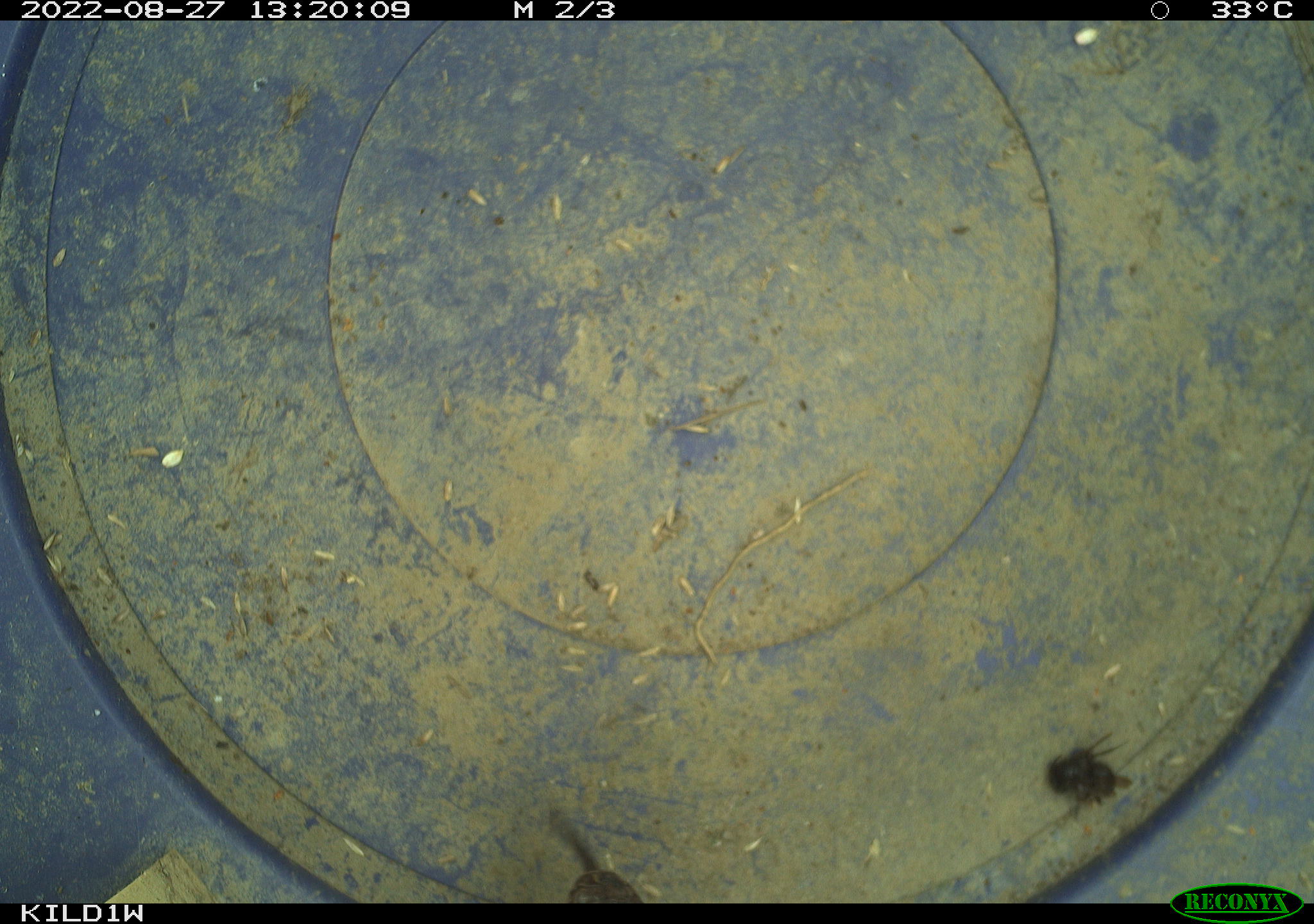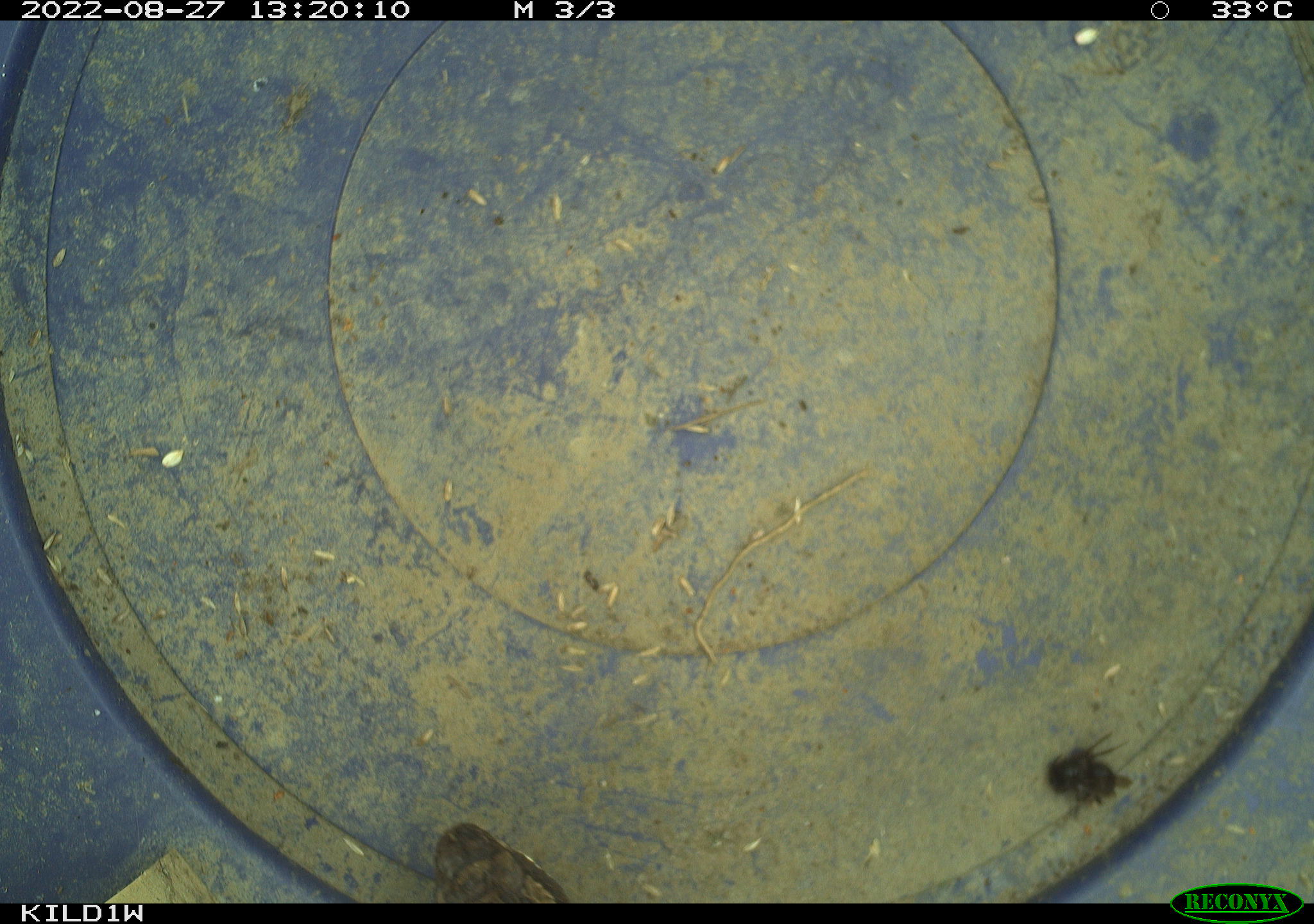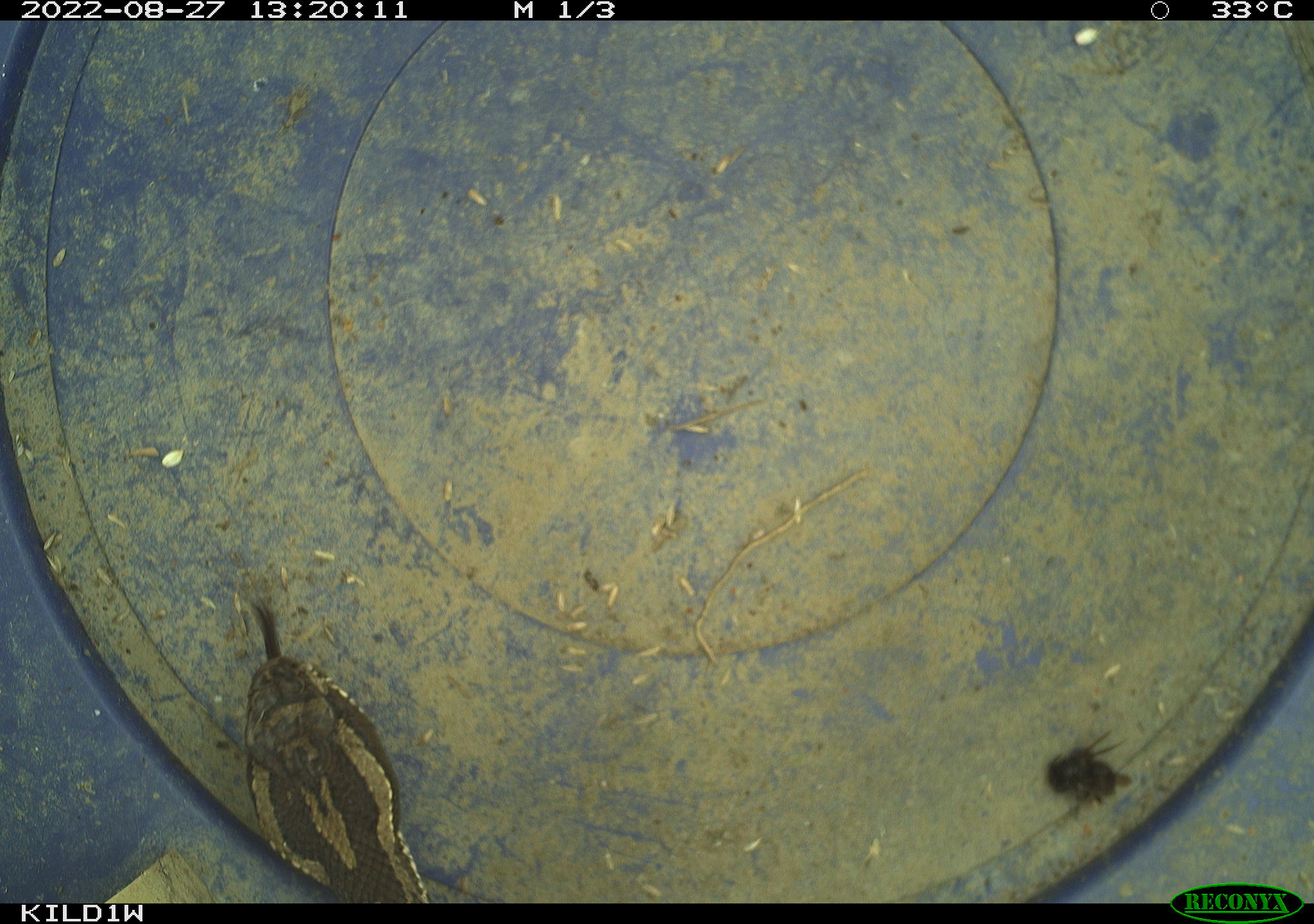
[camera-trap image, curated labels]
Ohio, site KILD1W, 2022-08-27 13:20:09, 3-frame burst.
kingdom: Animalia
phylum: Chordata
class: Reptilia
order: Squamata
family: Viperidae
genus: Sistrurus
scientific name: Sistrurus catenatus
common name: eastern massasauga